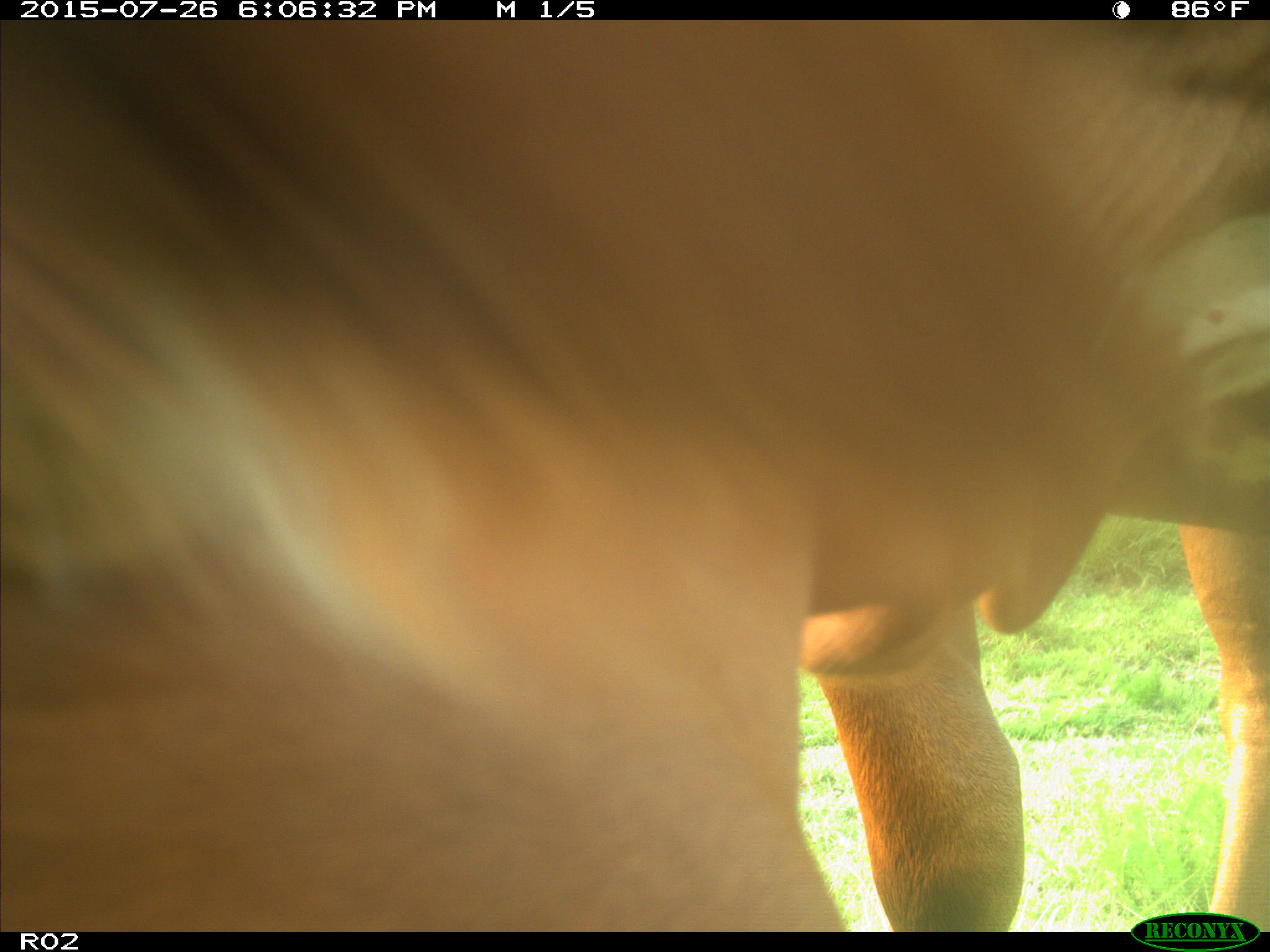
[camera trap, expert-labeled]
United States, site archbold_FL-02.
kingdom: Animalia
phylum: Chordata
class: Mammalia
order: Artiodactyla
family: Bovidae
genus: Bos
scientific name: Bos taurus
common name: domestic cow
Bos taurus (domestic cow).